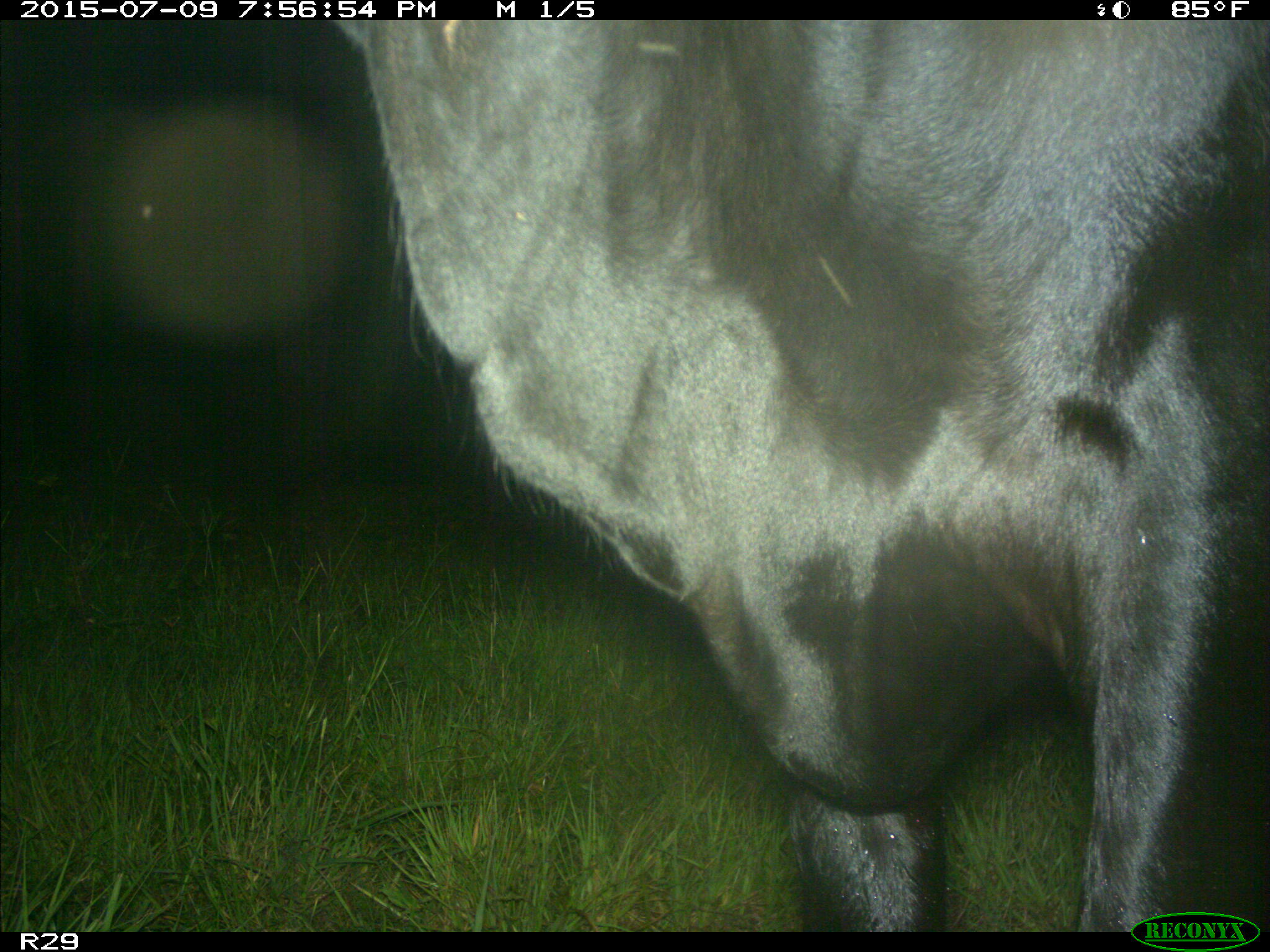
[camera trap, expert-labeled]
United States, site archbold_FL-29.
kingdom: Animalia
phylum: Chordata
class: Mammalia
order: Artiodactyla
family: Bovidae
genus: Bos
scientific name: Bos taurus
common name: domestic cow